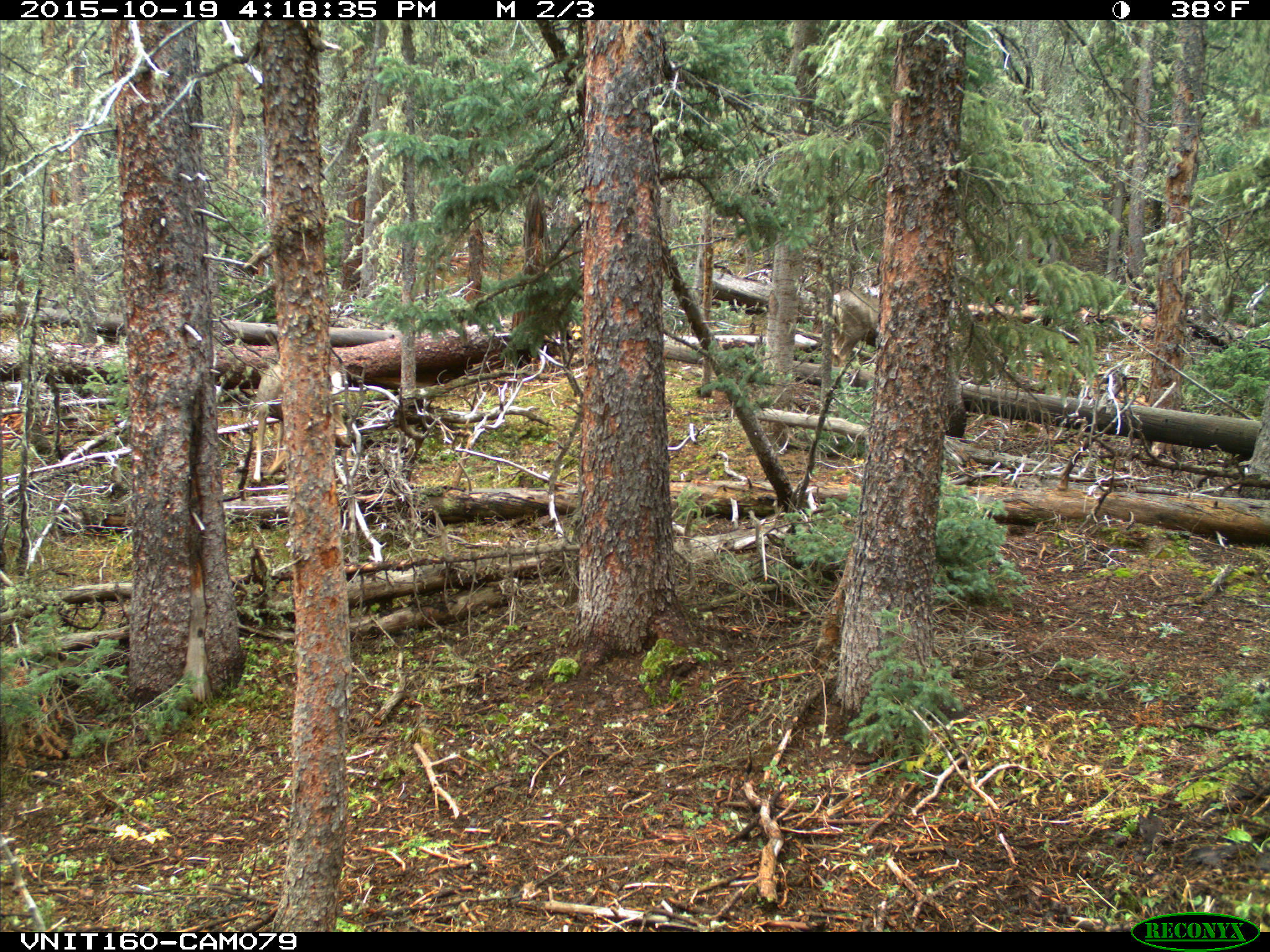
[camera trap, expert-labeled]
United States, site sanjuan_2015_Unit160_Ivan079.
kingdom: Animalia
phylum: Chordata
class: Mammalia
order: Artiodactyla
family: Cervidae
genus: Odocoileus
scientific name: Odocoileus hemionus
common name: mule deer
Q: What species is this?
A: Odocoileus hemionus (mule deer).